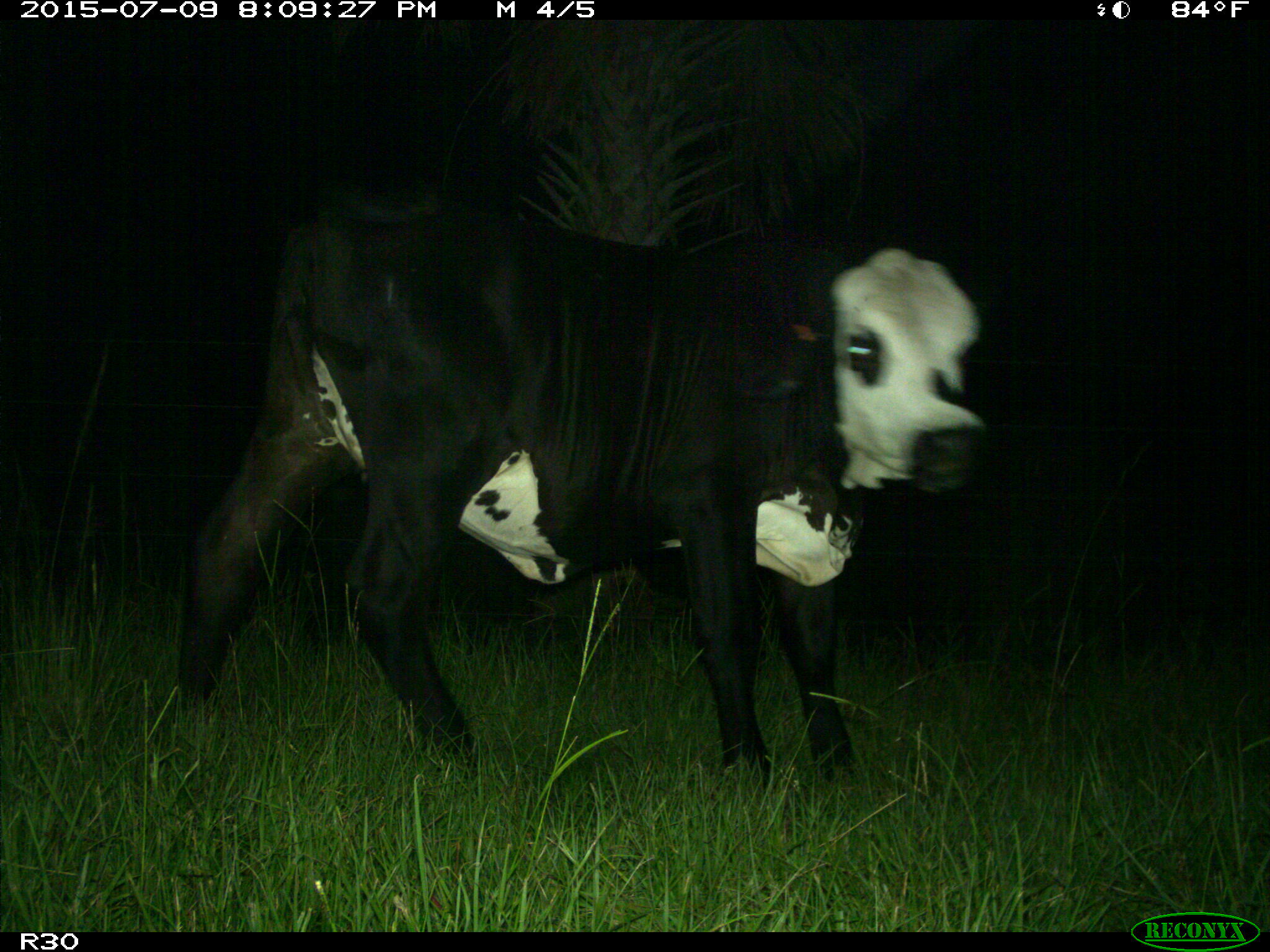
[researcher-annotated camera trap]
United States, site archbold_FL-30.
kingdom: Animalia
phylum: Chordata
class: Mammalia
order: Artiodactyla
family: Bovidae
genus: Bos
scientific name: Bos taurus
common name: domestic cow